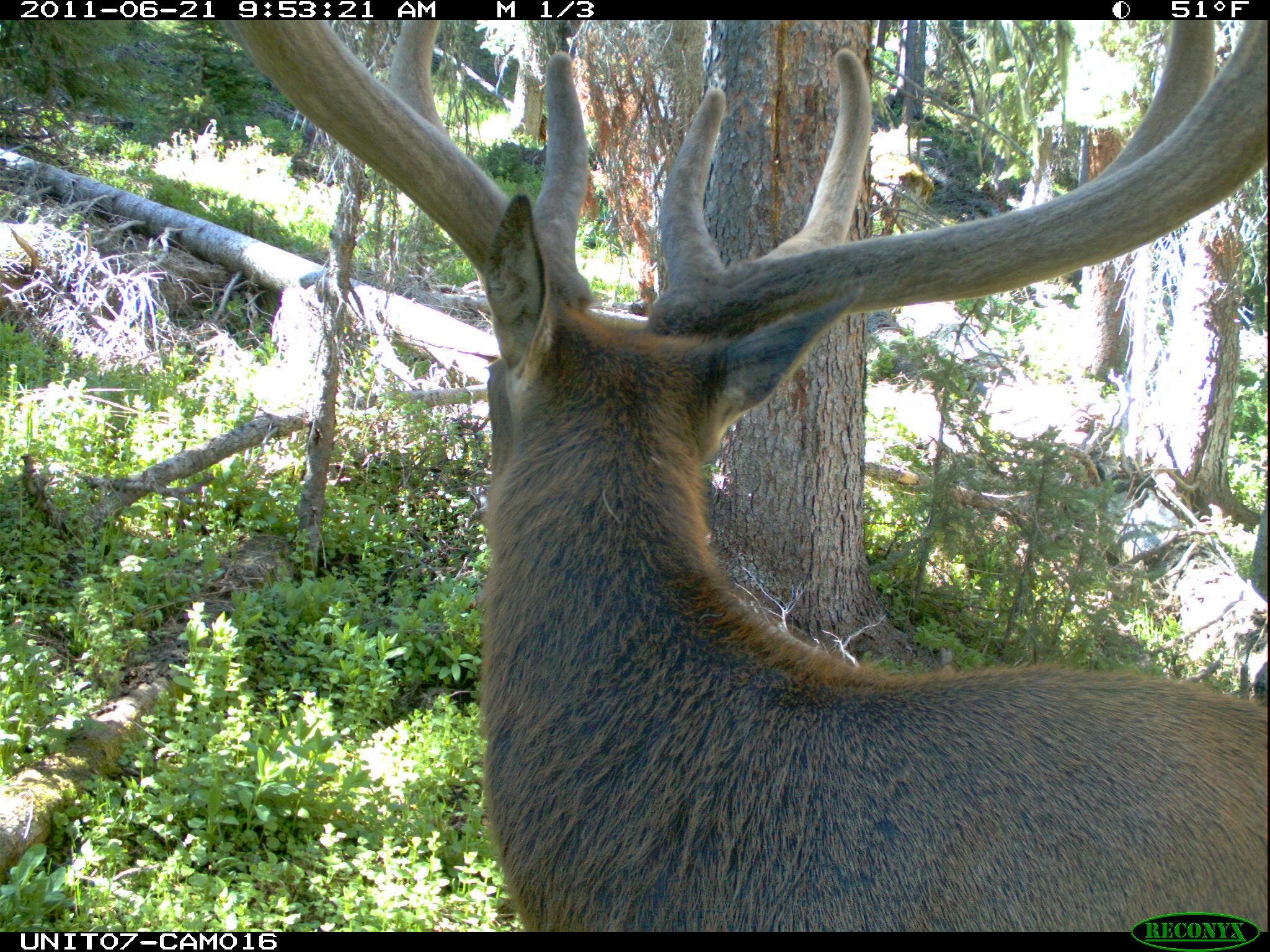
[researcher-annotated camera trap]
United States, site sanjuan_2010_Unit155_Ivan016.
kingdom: Animalia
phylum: Chordata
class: Mammalia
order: Artiodactyla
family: Cervidae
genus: Cervus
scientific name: Cervus elaphus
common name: red deer